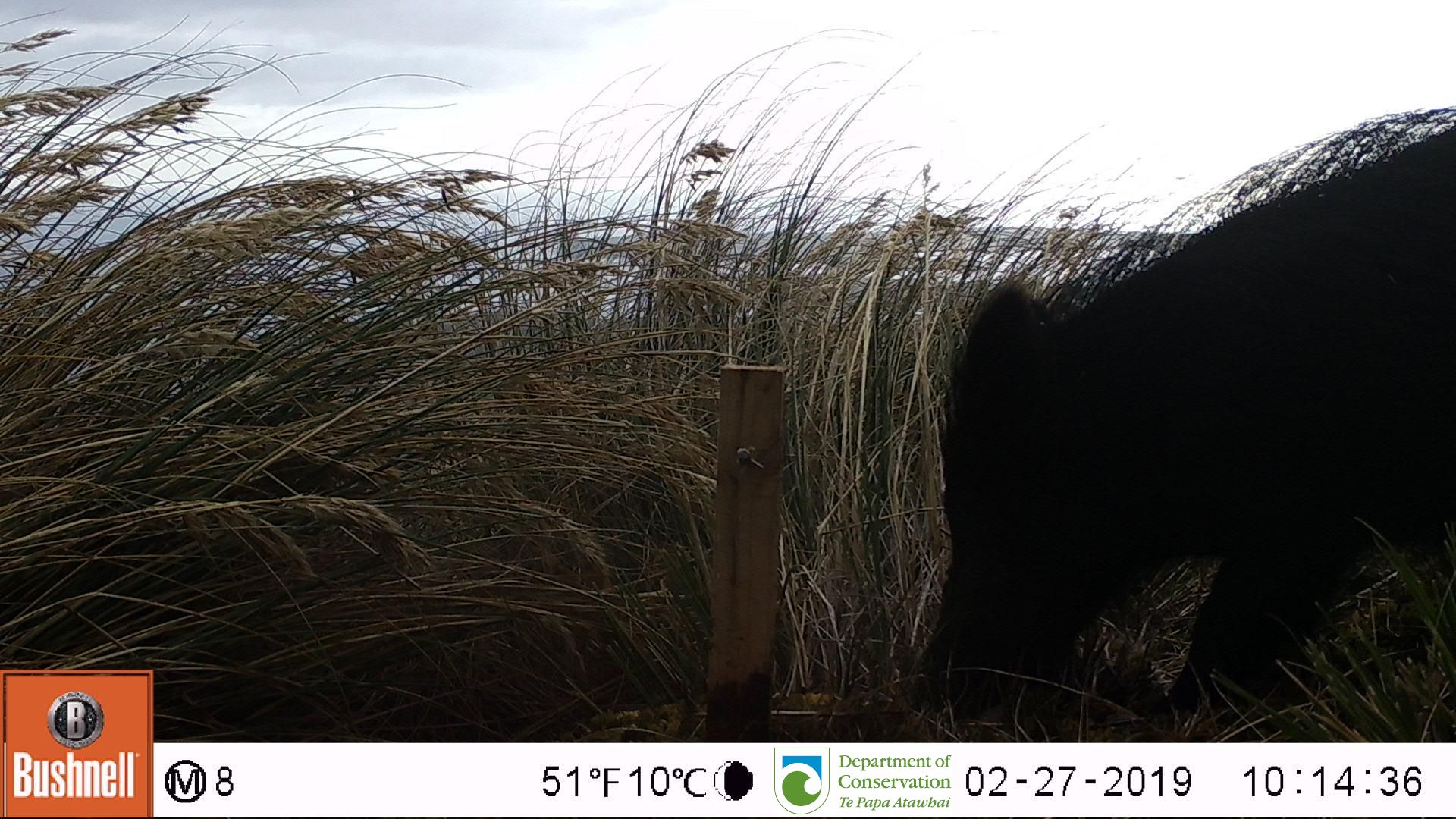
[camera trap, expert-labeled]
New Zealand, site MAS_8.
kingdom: Animalia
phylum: Chordata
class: Mammalia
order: Artiodactyla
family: Suidae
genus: Sus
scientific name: Sus scrofa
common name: pig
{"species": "pig (Sus scrofa)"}